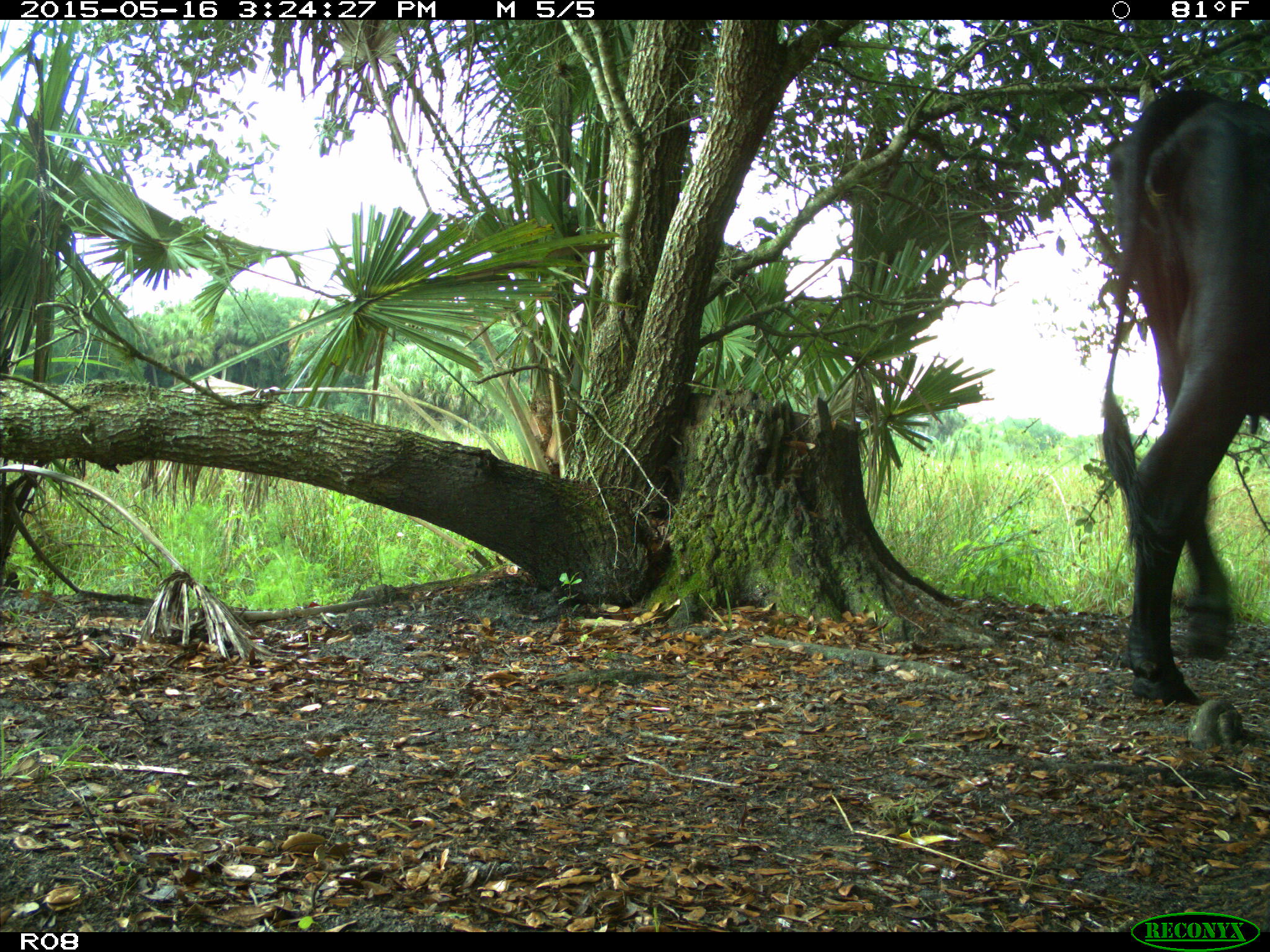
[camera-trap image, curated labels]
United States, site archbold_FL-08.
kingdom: Animalia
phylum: Chordata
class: Mammalia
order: Artiodactyla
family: Bovidae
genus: Bos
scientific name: Bos taurus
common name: domestic cow